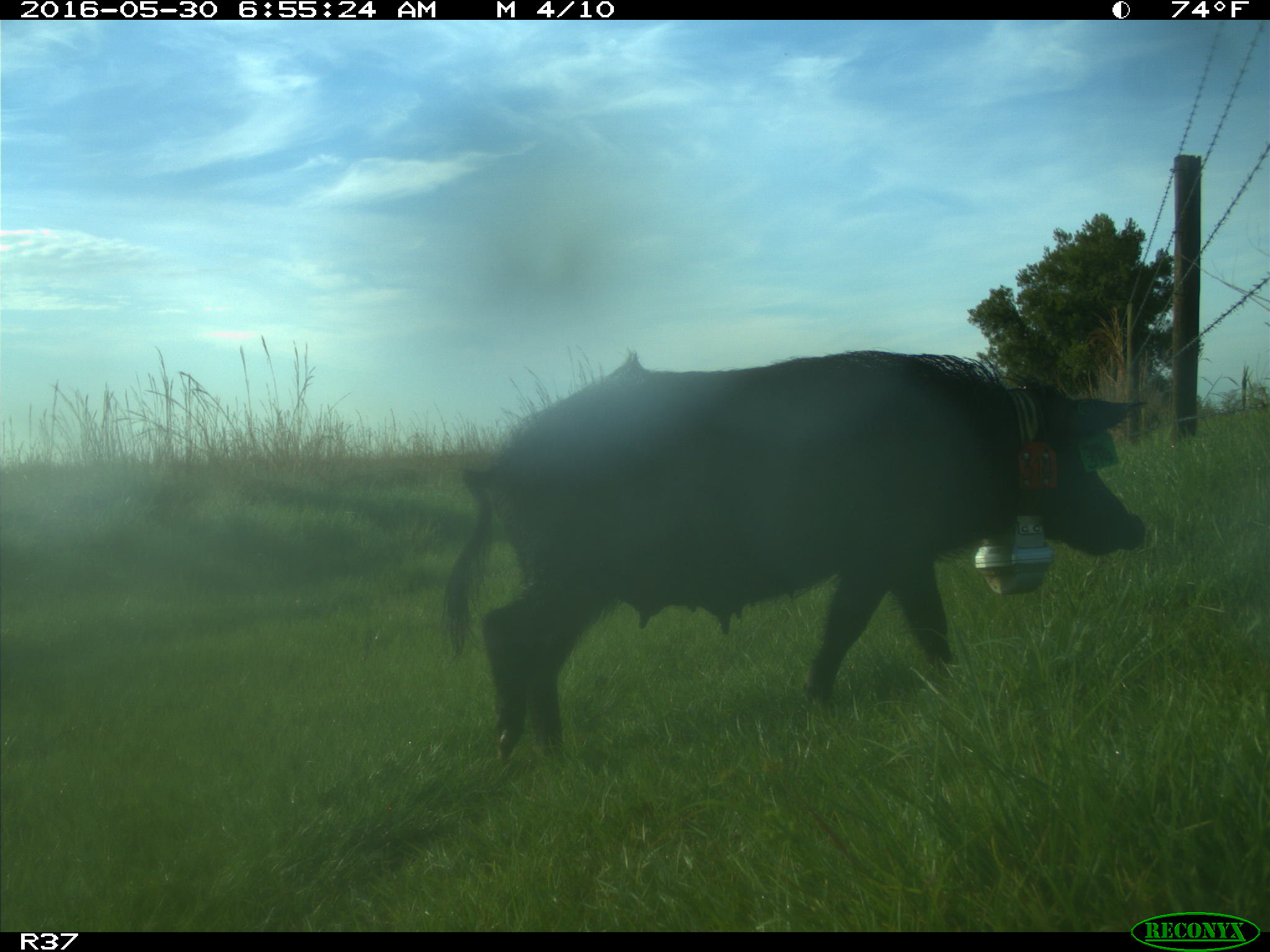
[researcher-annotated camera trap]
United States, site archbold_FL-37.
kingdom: Animalia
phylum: Chordata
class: Mammalia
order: Artiodactyla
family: Suidae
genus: Sus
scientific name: Sus scrofa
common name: wild boar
Sus scrofa (wild boar).